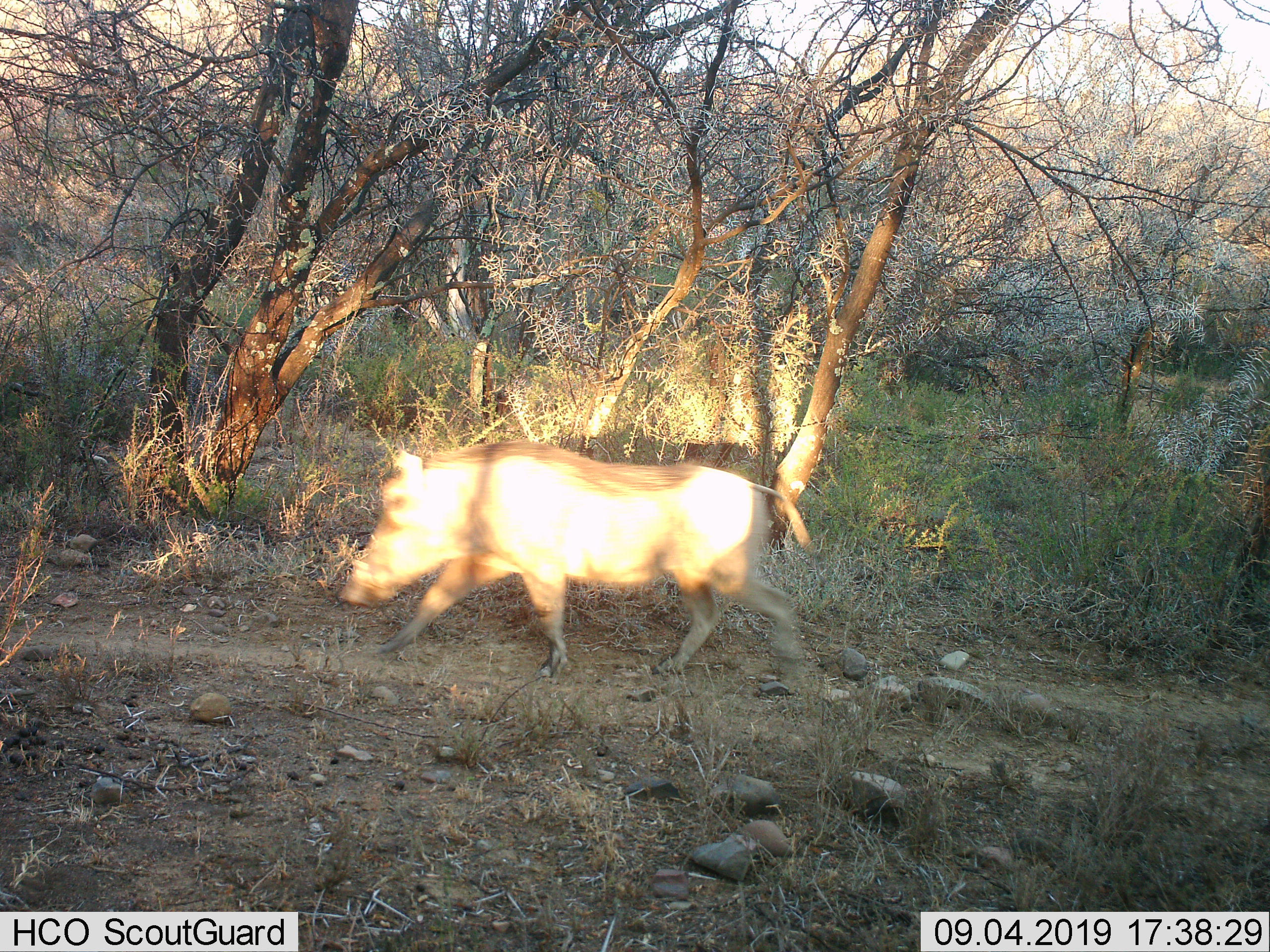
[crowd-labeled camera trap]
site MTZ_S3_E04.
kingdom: Animalia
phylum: Chordata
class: Mammalia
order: Artiodactyla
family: Suidae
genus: Phacochoerus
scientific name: Phacochoerus africanus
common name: warthog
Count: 1.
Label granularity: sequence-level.